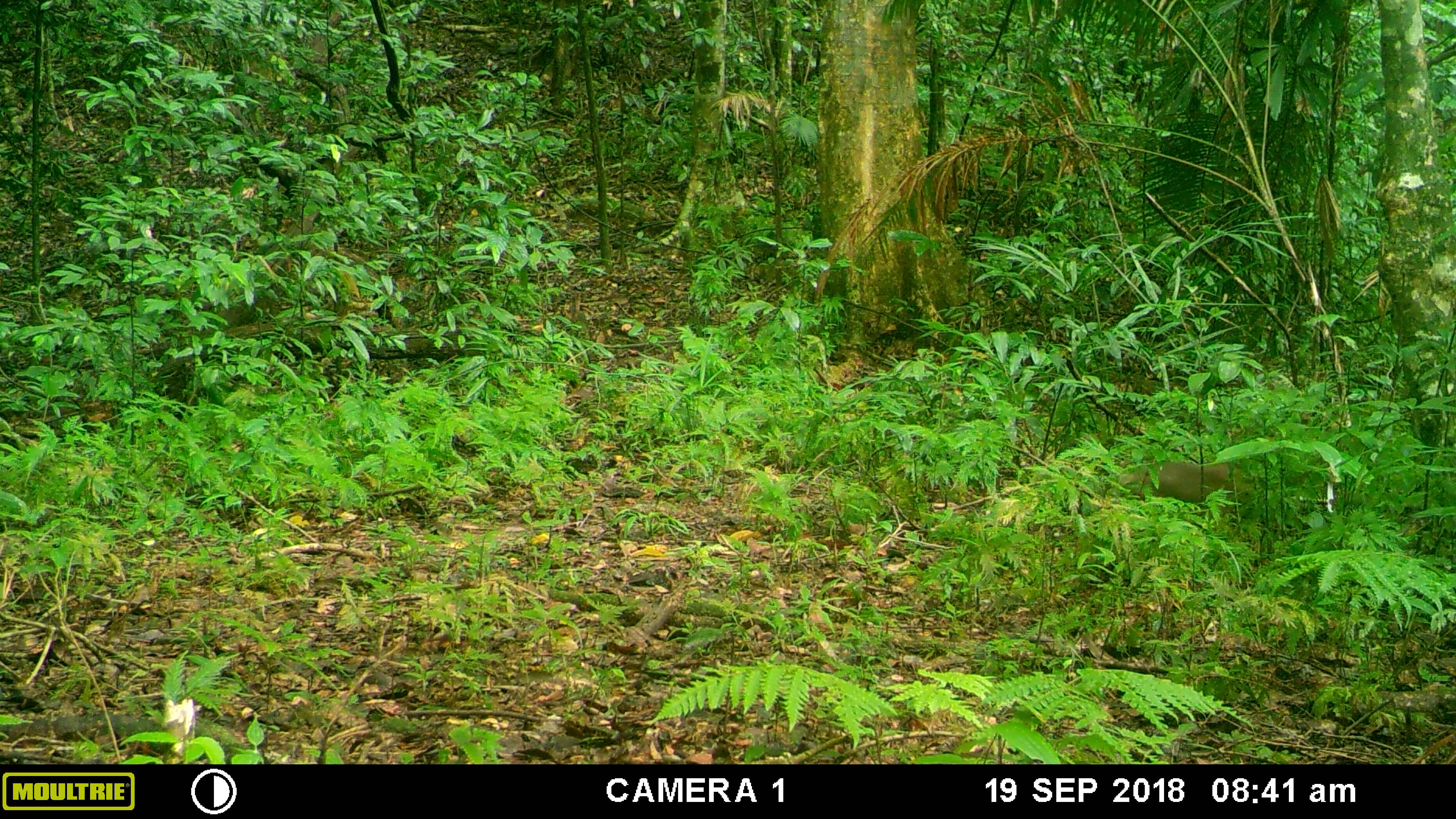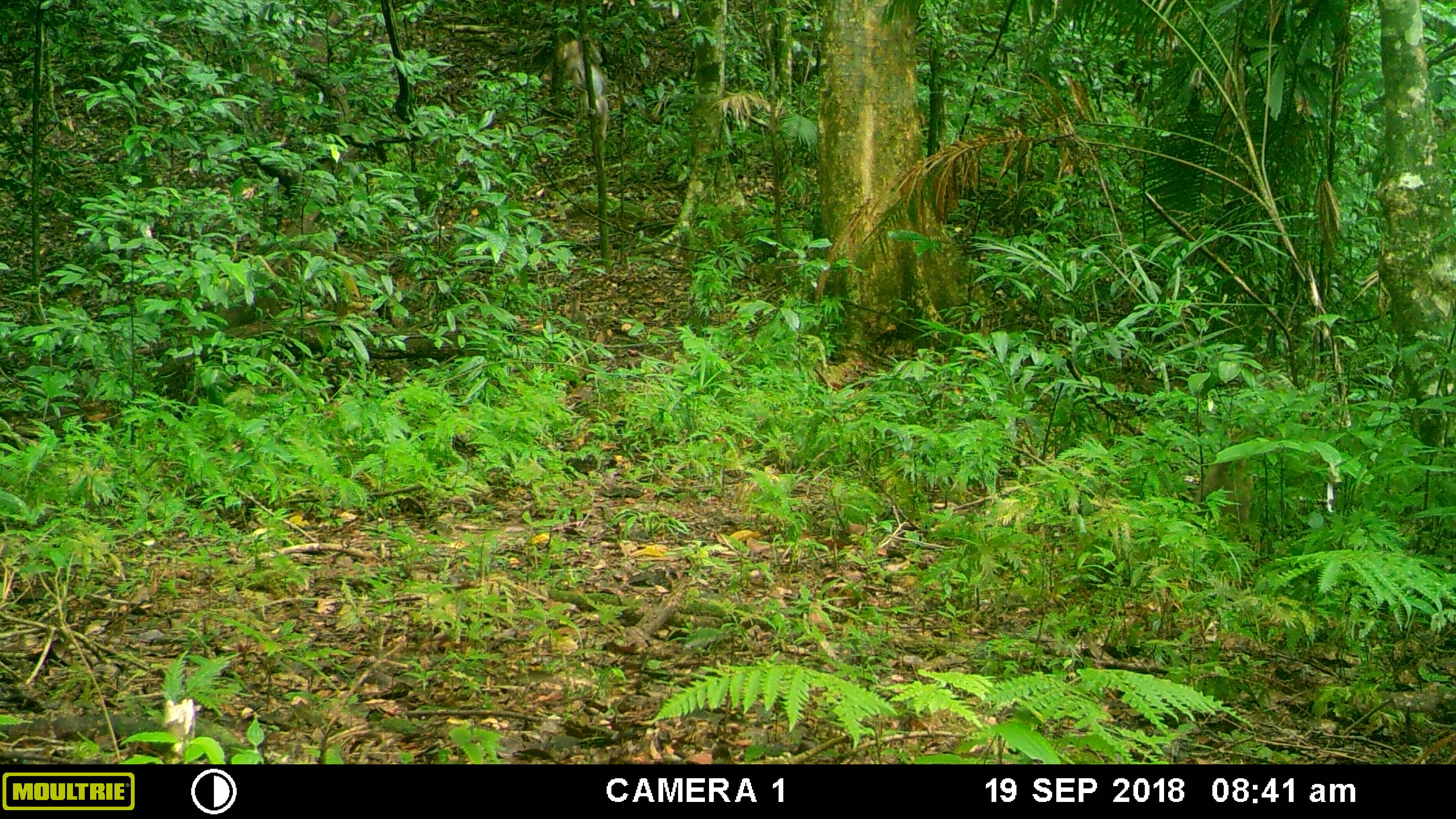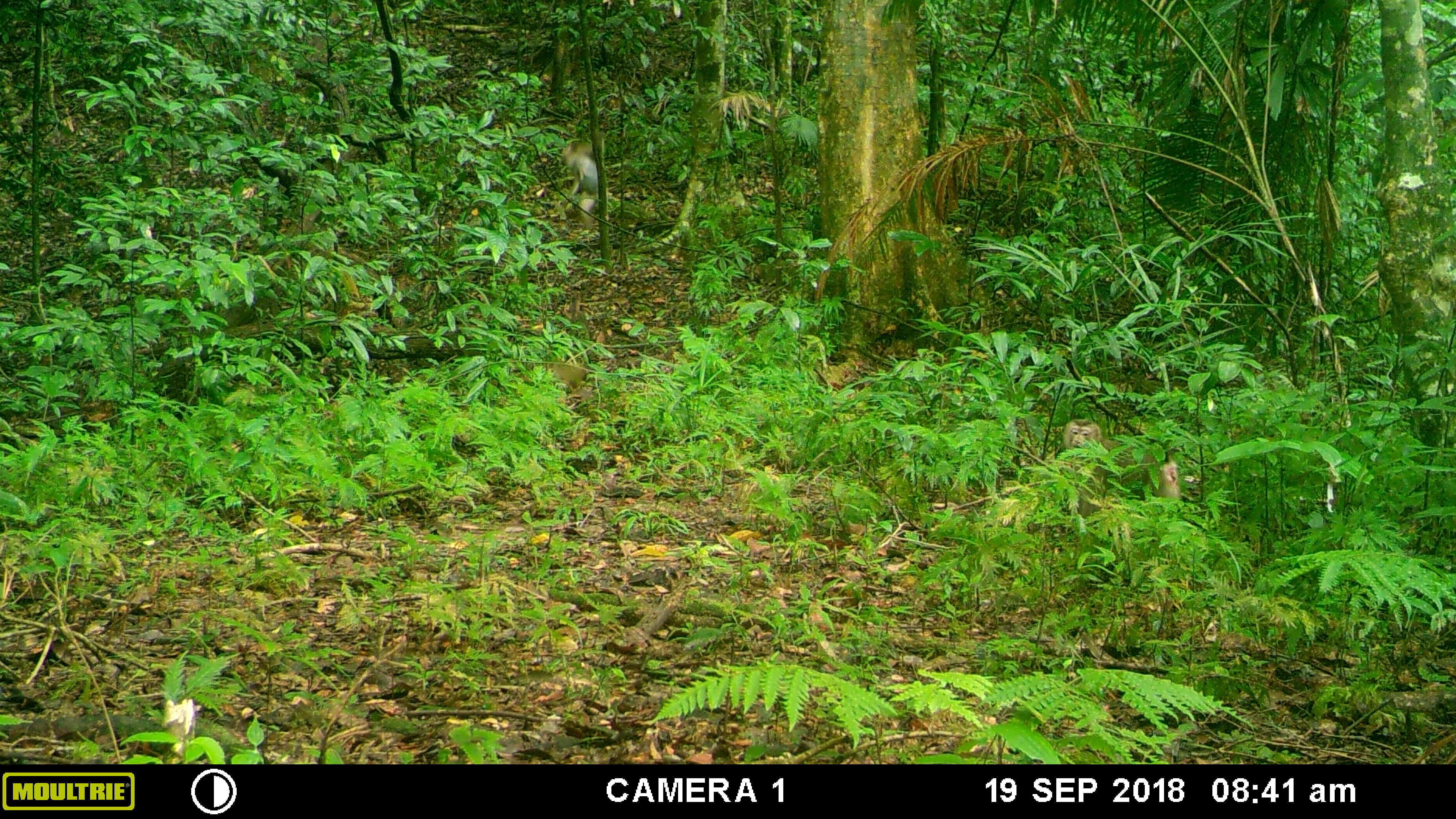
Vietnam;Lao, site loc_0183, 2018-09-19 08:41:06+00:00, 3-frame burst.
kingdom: Animalia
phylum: Chordata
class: Mammalia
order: Primates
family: Cercopithecidae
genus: Macaca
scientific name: Macaca nemestrina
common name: pig-tailed macaque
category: pig tailed macaque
Pig tailed macaque (pig-tailed macaque) (Macaca nemestrina). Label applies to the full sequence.